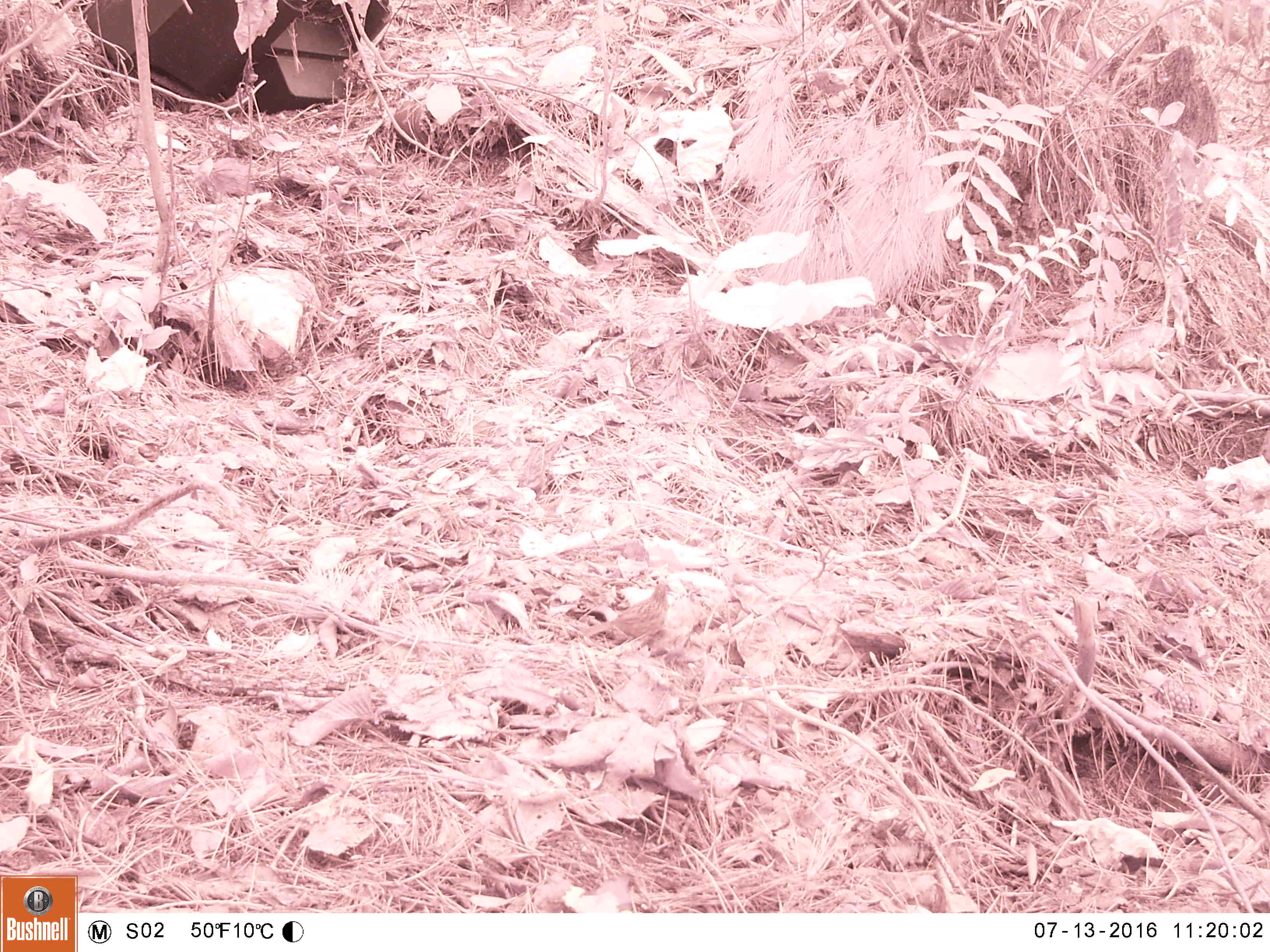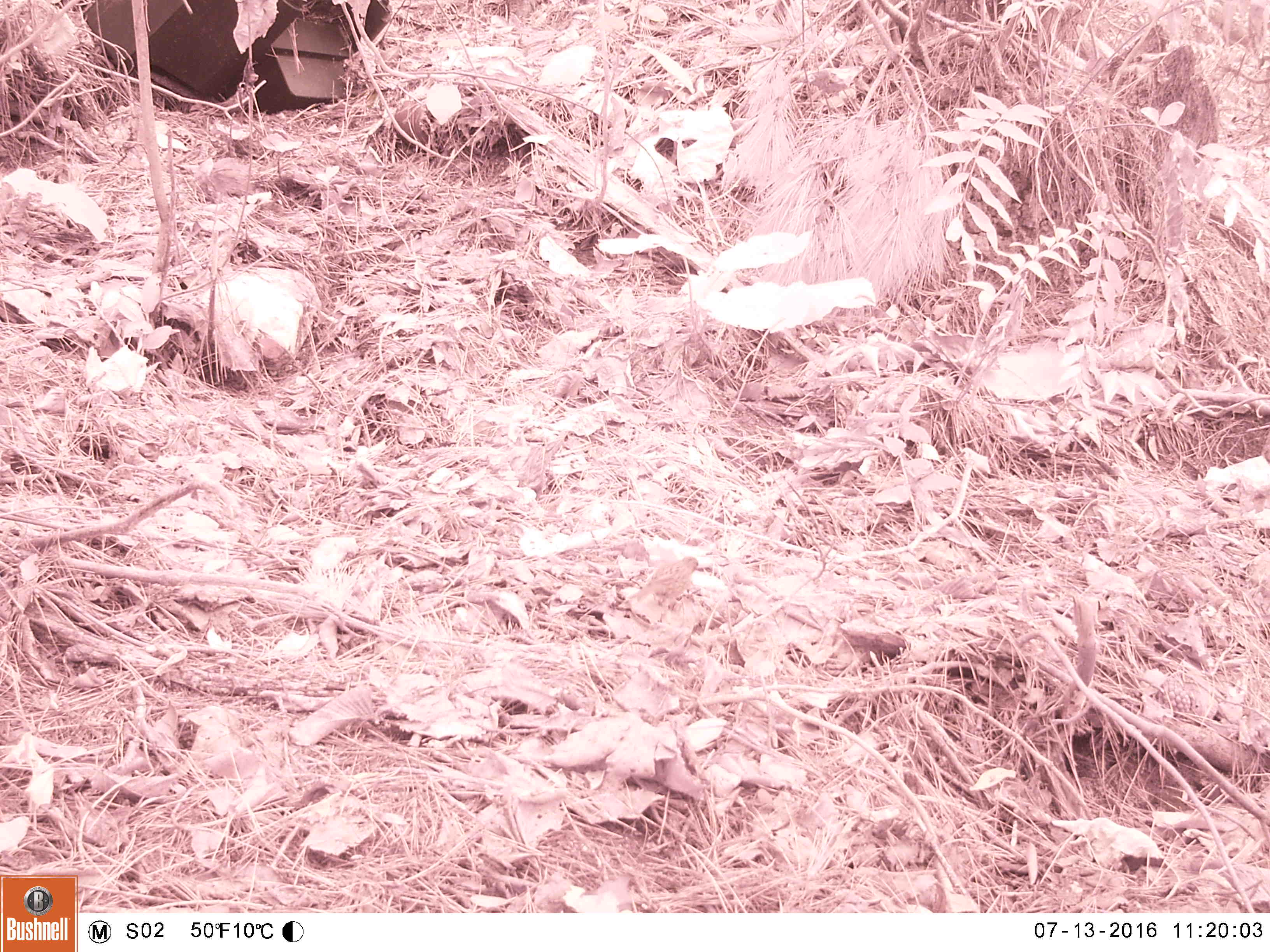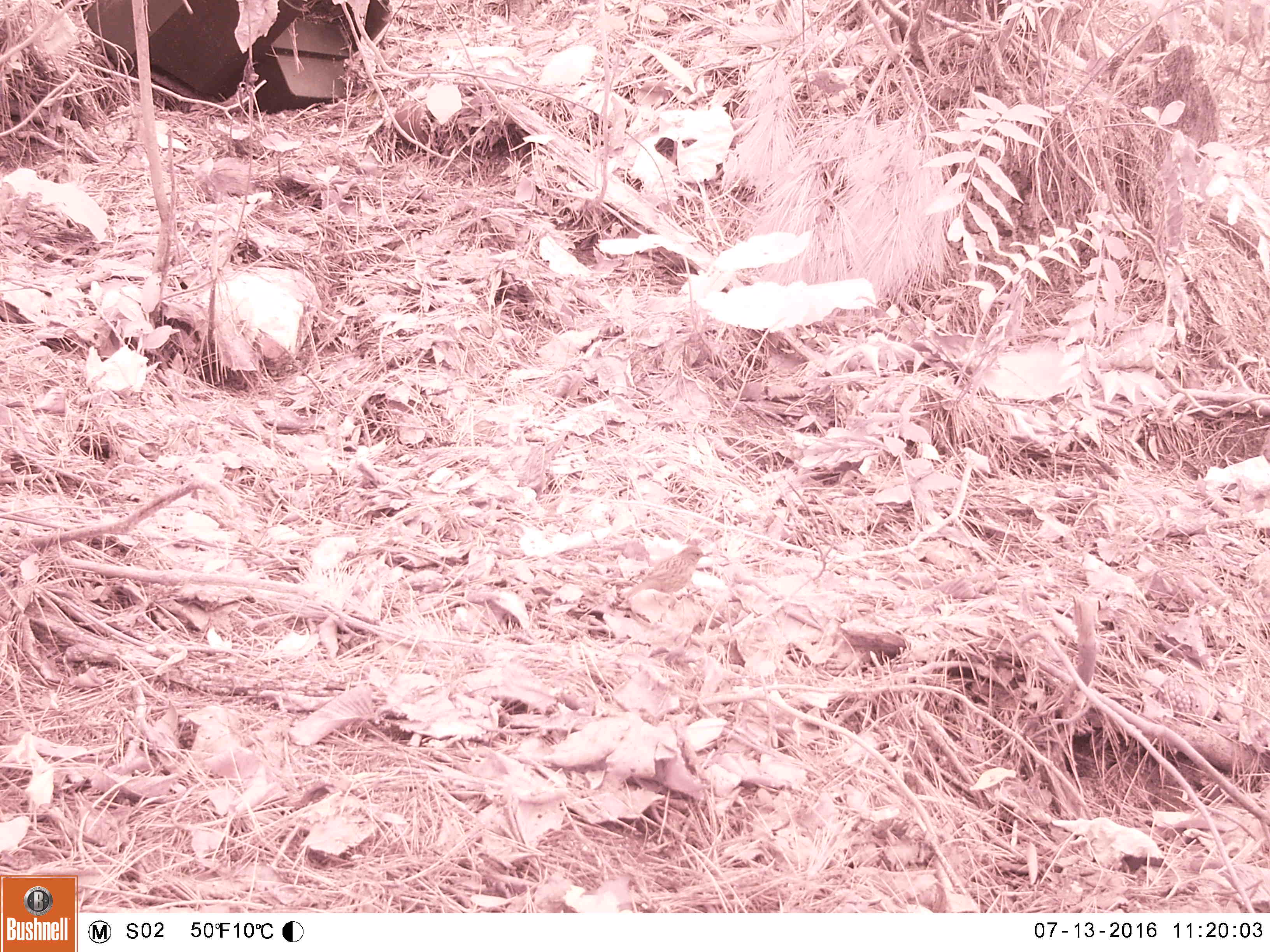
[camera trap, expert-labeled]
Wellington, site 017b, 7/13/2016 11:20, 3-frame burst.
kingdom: Animalia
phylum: Chordata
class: Aves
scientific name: Aves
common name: bird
Bird (Aves).